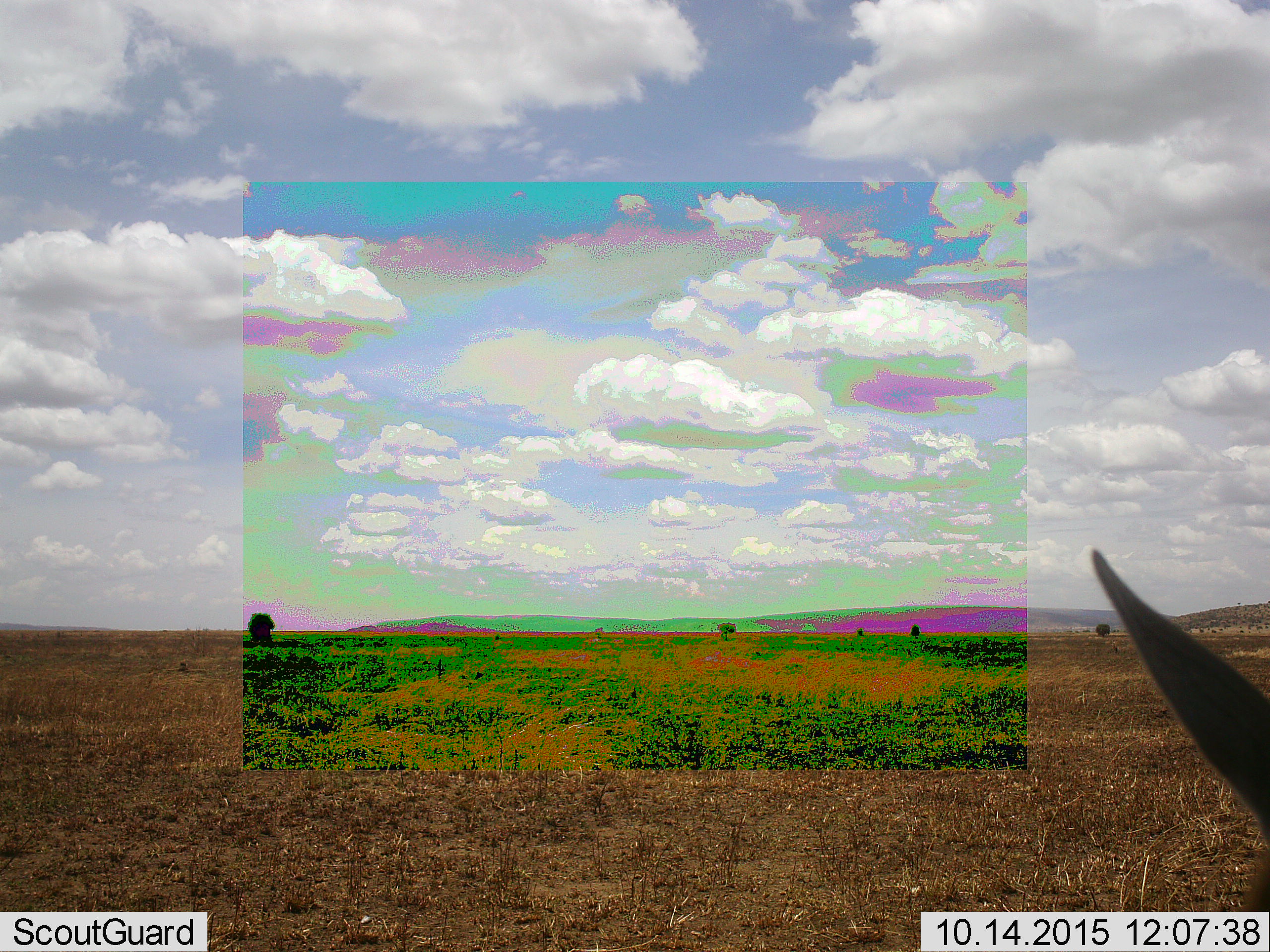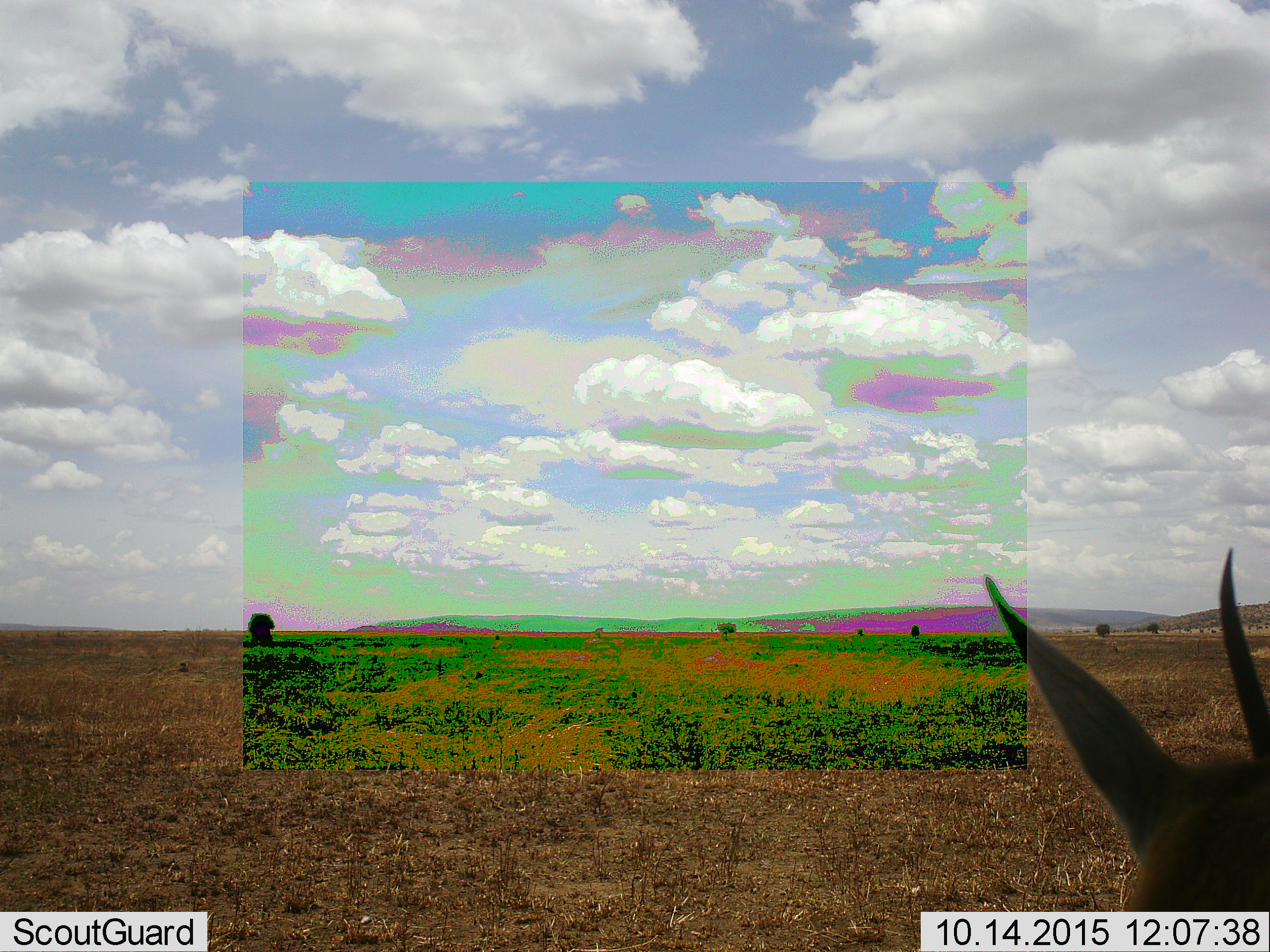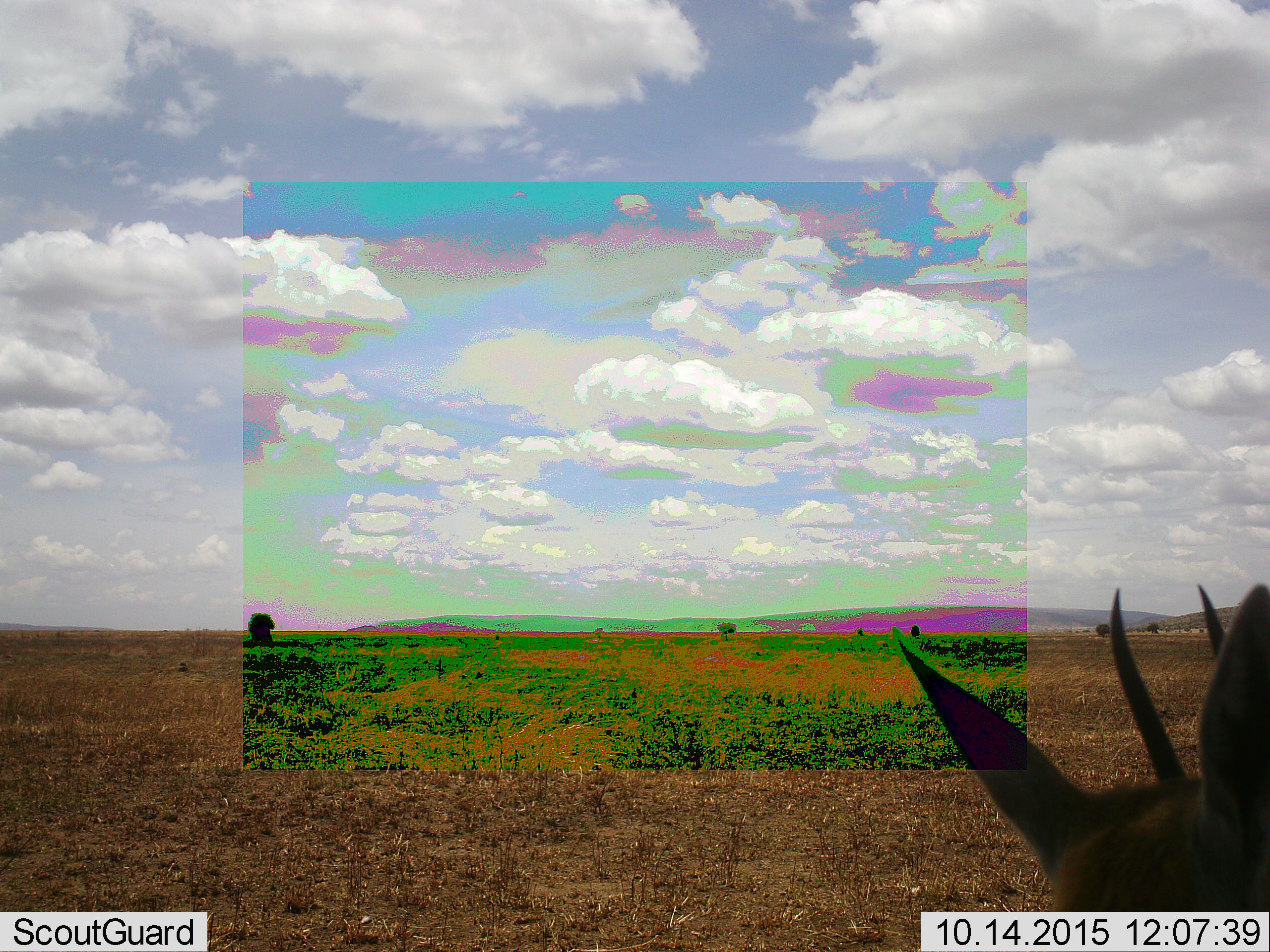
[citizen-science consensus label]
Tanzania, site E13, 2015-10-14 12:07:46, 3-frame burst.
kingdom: Animalia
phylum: Chordata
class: Mammalia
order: Artiodactyla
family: Bovidae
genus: Eudorcas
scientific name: Eudorcas thomsonii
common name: thomson's gazelle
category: gazellethomsons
Gazellethomsons (thomson's gazelle) (Eudorcas thomsonii), count 1. Behavior (volunteer vote fractions): standing 62%, resting 0%, moving 38%, interacting 8%. Young present (vote fraction): 0%. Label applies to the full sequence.